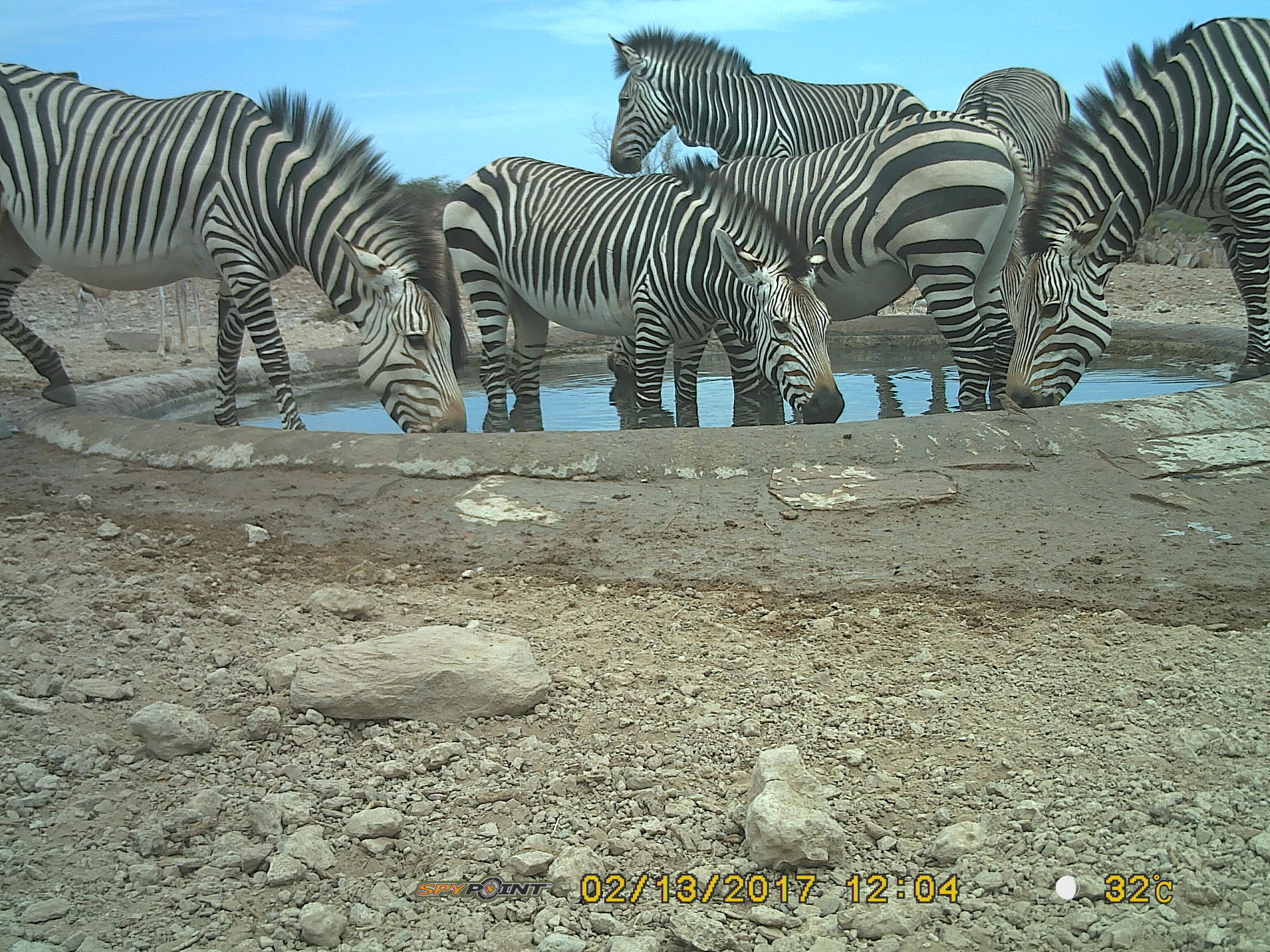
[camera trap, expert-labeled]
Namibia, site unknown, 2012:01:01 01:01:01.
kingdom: Animalia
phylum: Chordata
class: Mammalia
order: Perissodactyla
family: Equidae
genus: Equus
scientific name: Equus zebra hartmannae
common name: hartmann's mountain zebra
Equus zebra hartmannae (hartmann's mountain zebra).